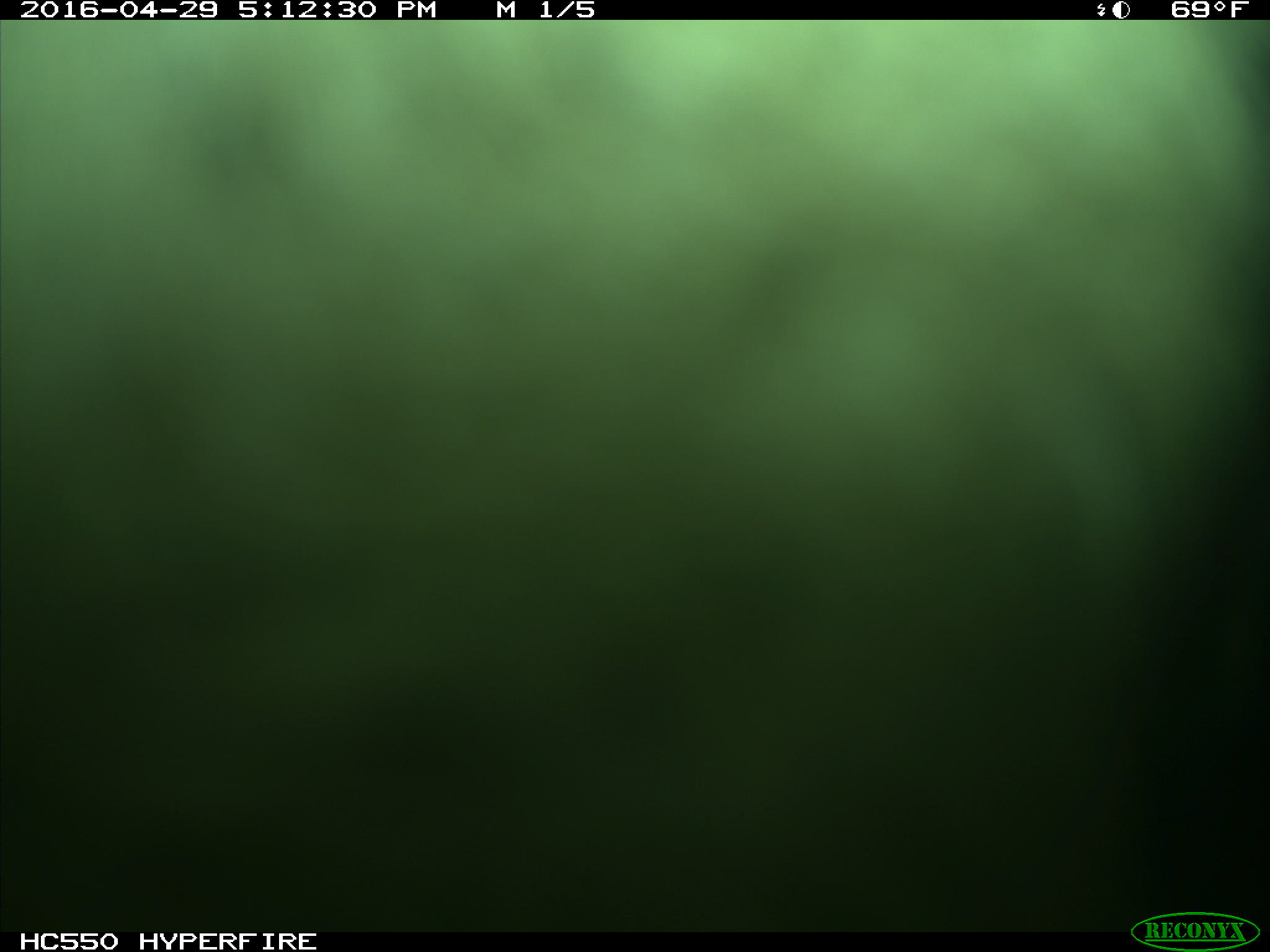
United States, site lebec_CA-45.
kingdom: Animalia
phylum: Chordata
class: Mammalia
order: Artiodactyla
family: Bovidae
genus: Bos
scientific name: Bos taurus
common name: domestic cow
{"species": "Bos taurus (domestic cow)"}